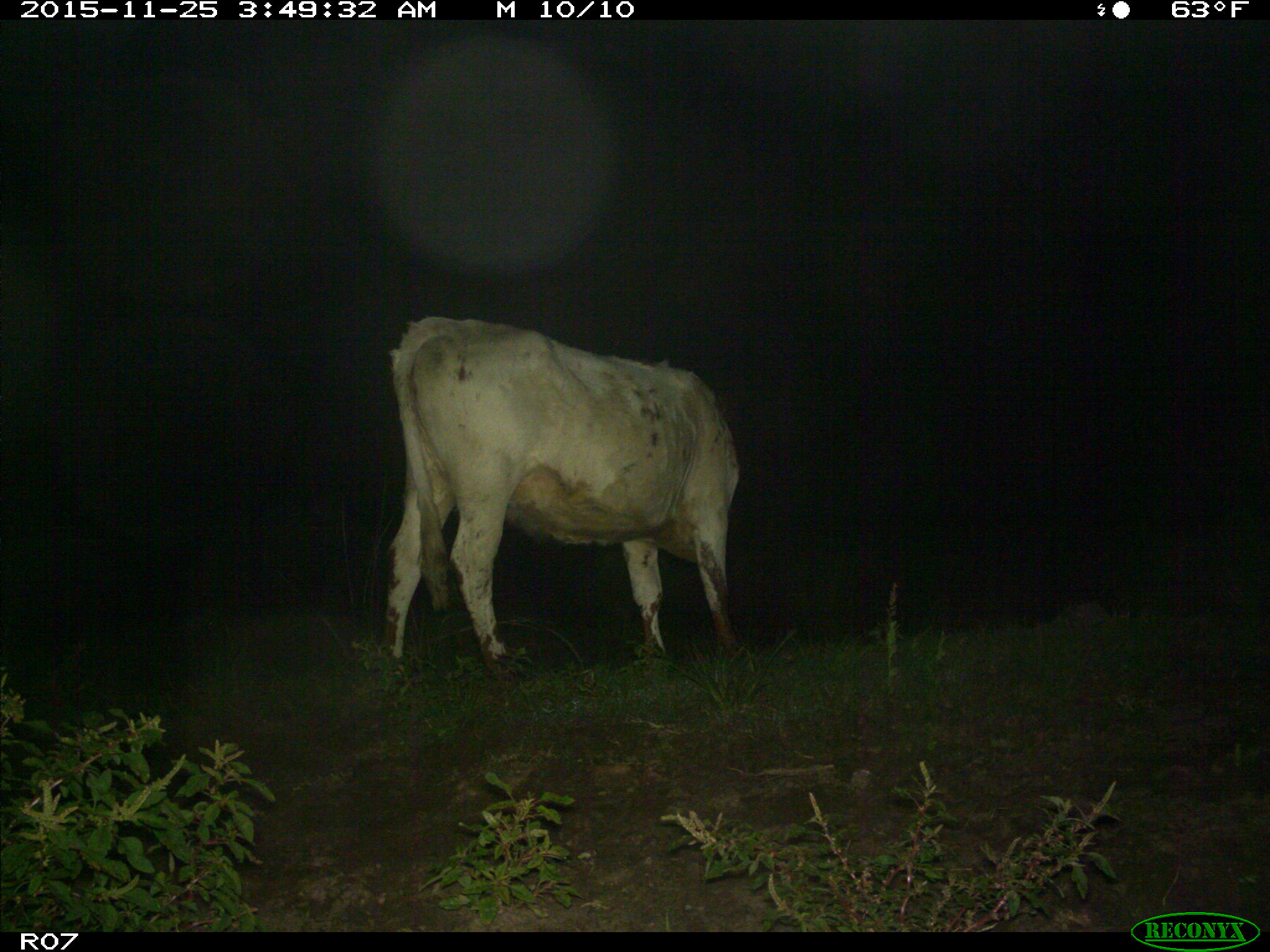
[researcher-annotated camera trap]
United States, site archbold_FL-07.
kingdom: Animalia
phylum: Chordata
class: Mammalia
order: Artiodactyla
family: Bovidae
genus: Bos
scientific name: Bos taurus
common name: domestic cow